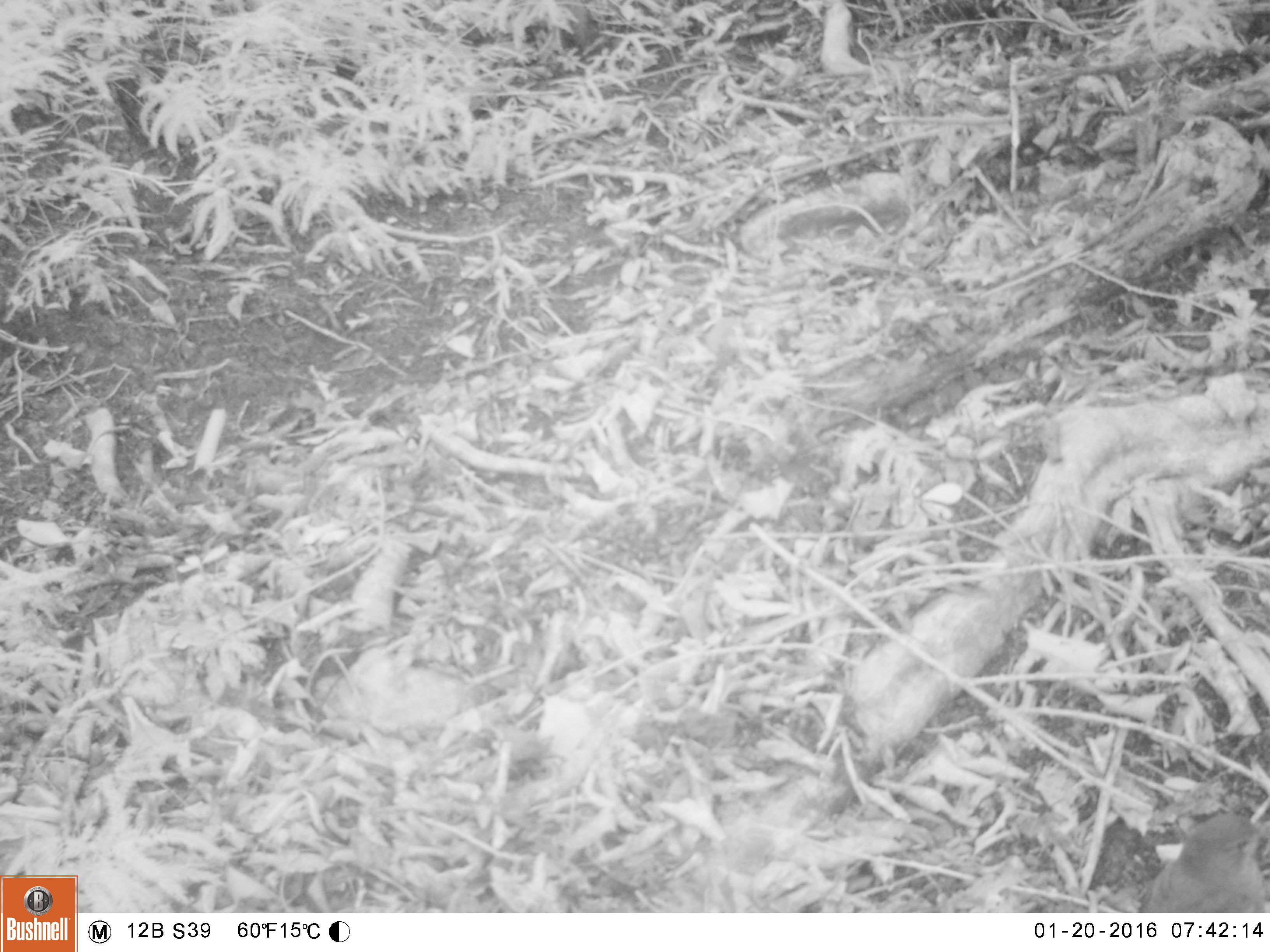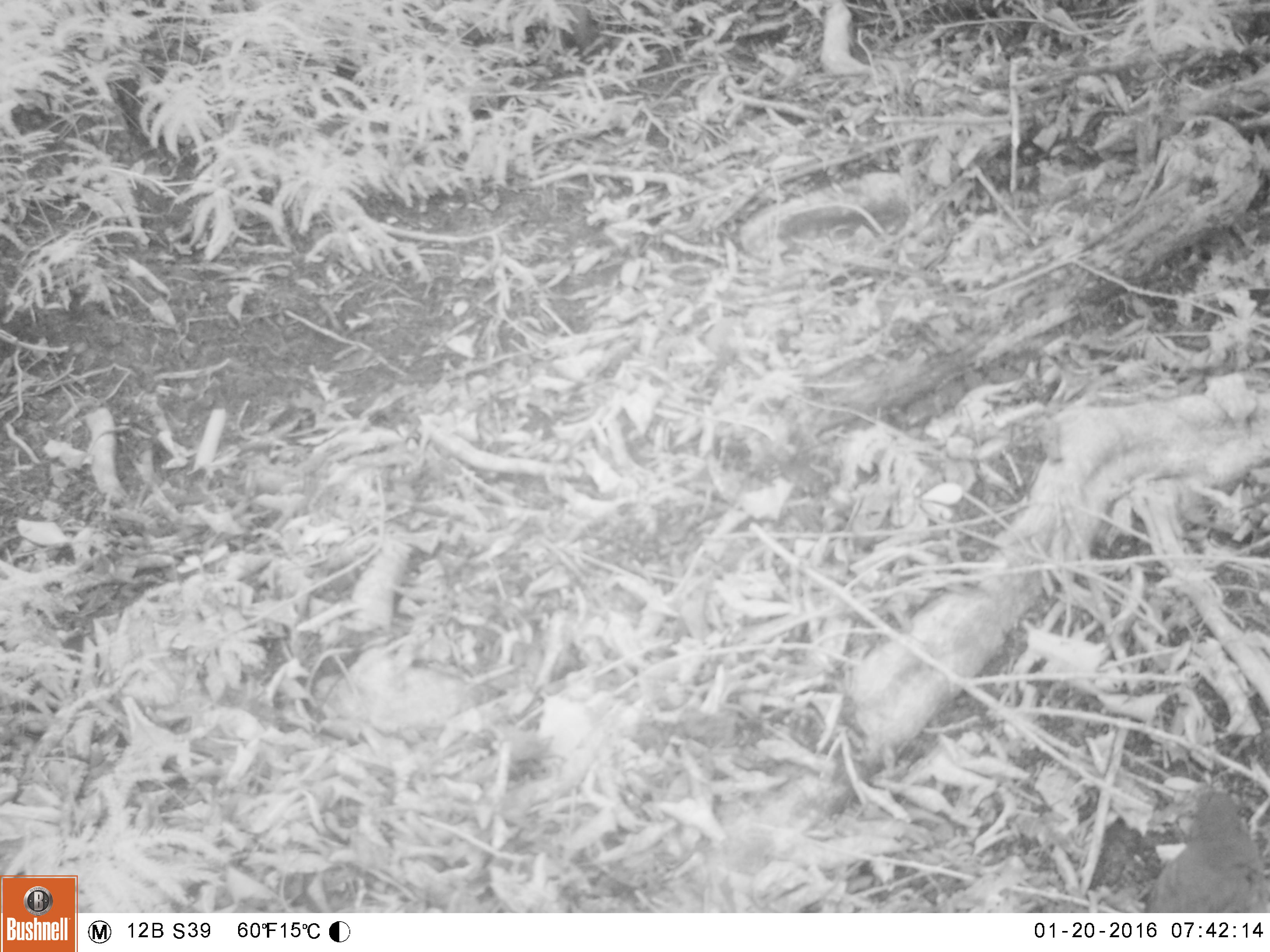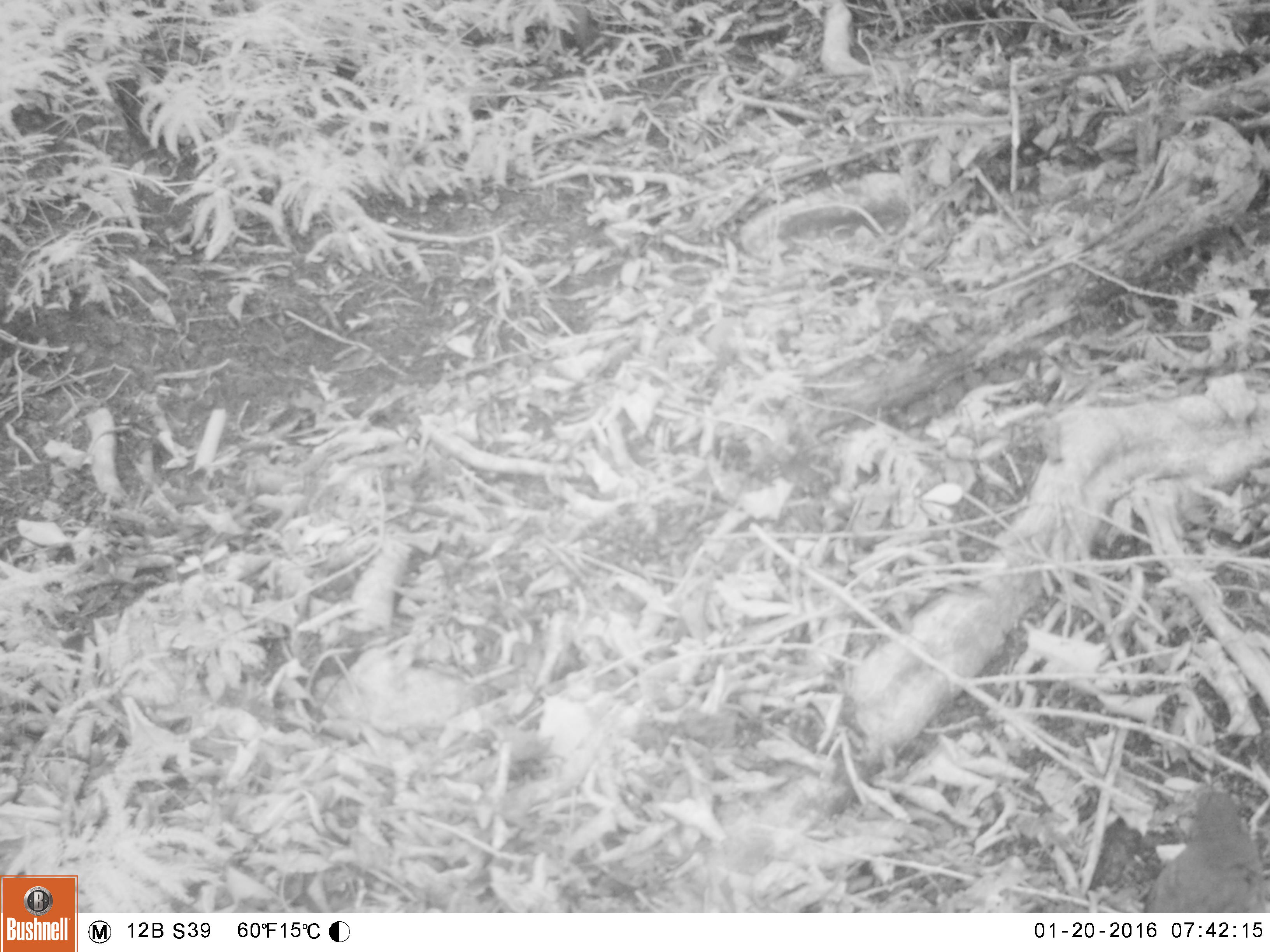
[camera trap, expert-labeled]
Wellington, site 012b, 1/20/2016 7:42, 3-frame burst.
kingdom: Animalia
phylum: Chordata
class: Aves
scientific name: Aves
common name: bird